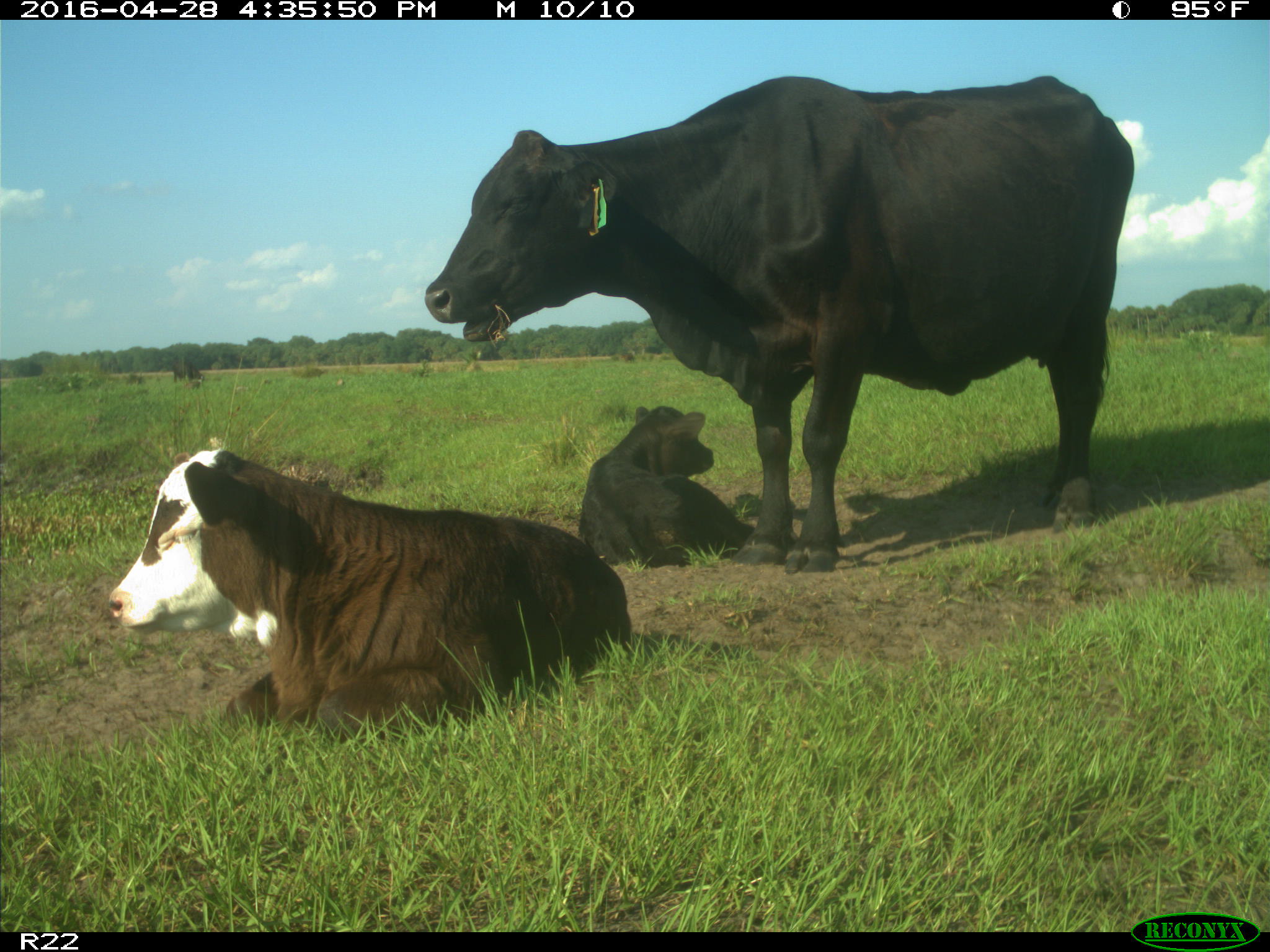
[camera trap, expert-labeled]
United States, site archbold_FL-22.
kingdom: Animalia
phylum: Chordata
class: Mammalia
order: Artiodactyla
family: Bovidae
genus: Bos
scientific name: Bos taurus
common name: domestic cow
Bos taurus (domestic cow).